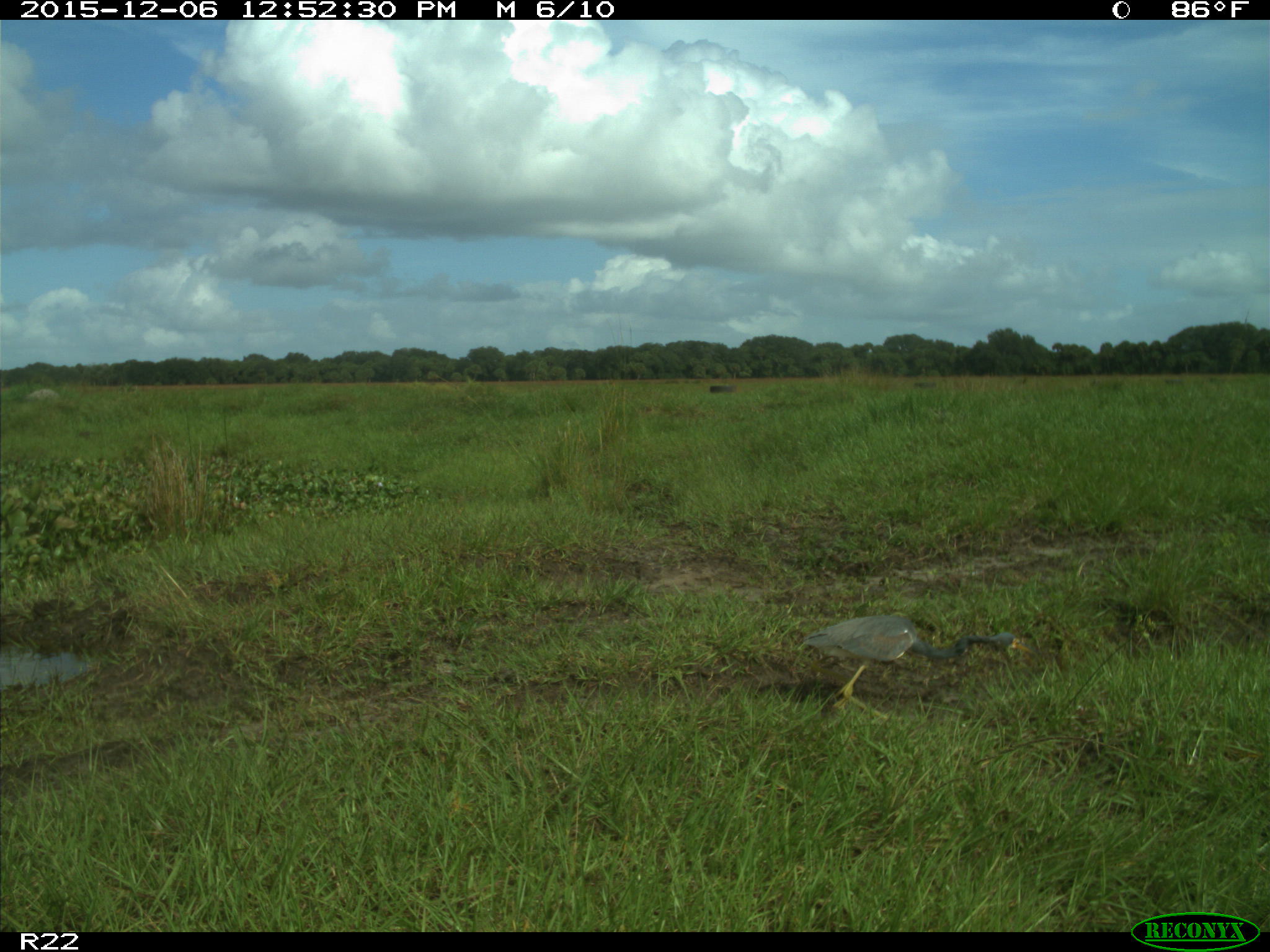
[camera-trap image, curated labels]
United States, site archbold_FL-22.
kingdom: Animalia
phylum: Chordata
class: Aves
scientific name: Aves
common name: birds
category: unidentified bird